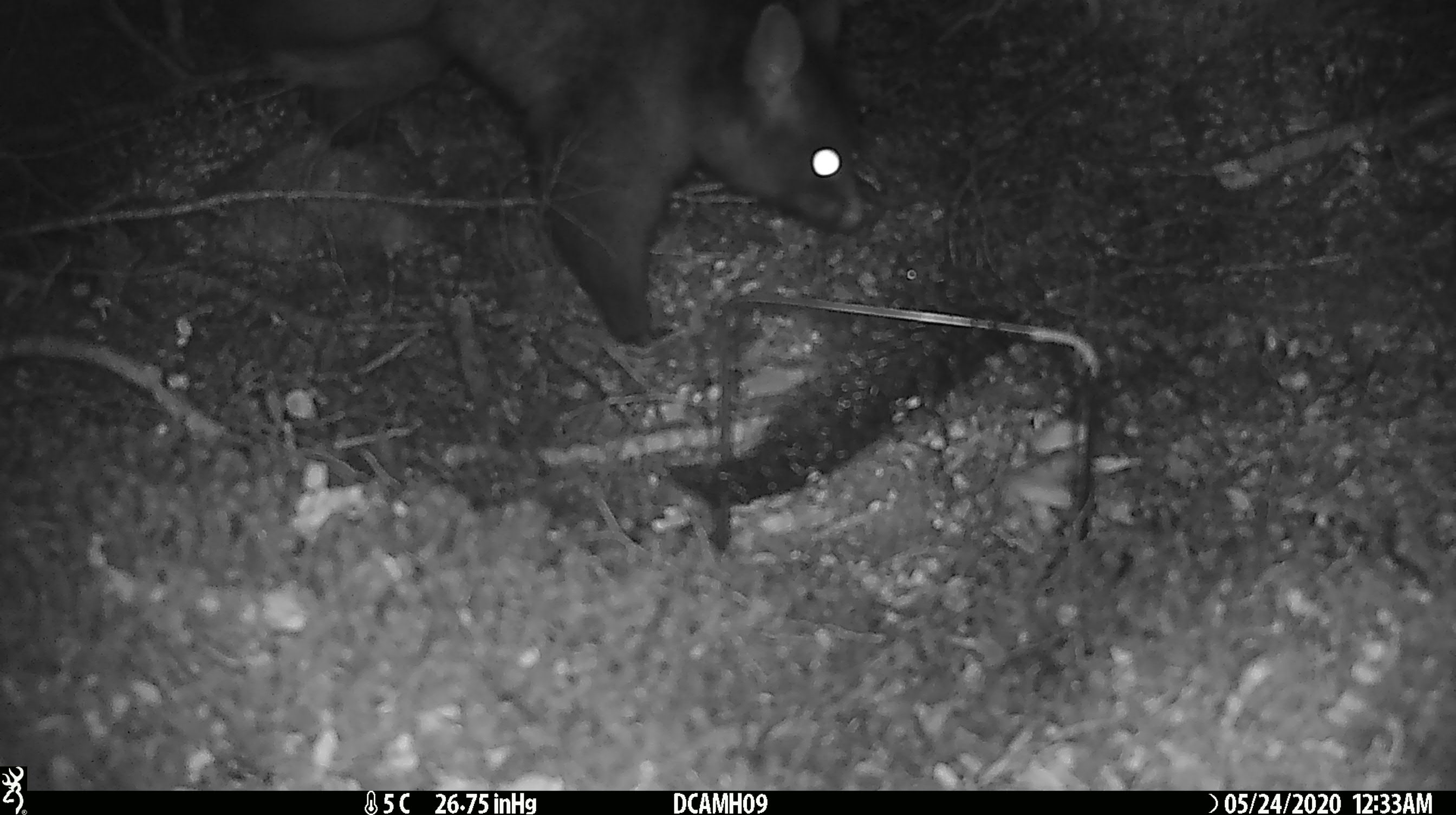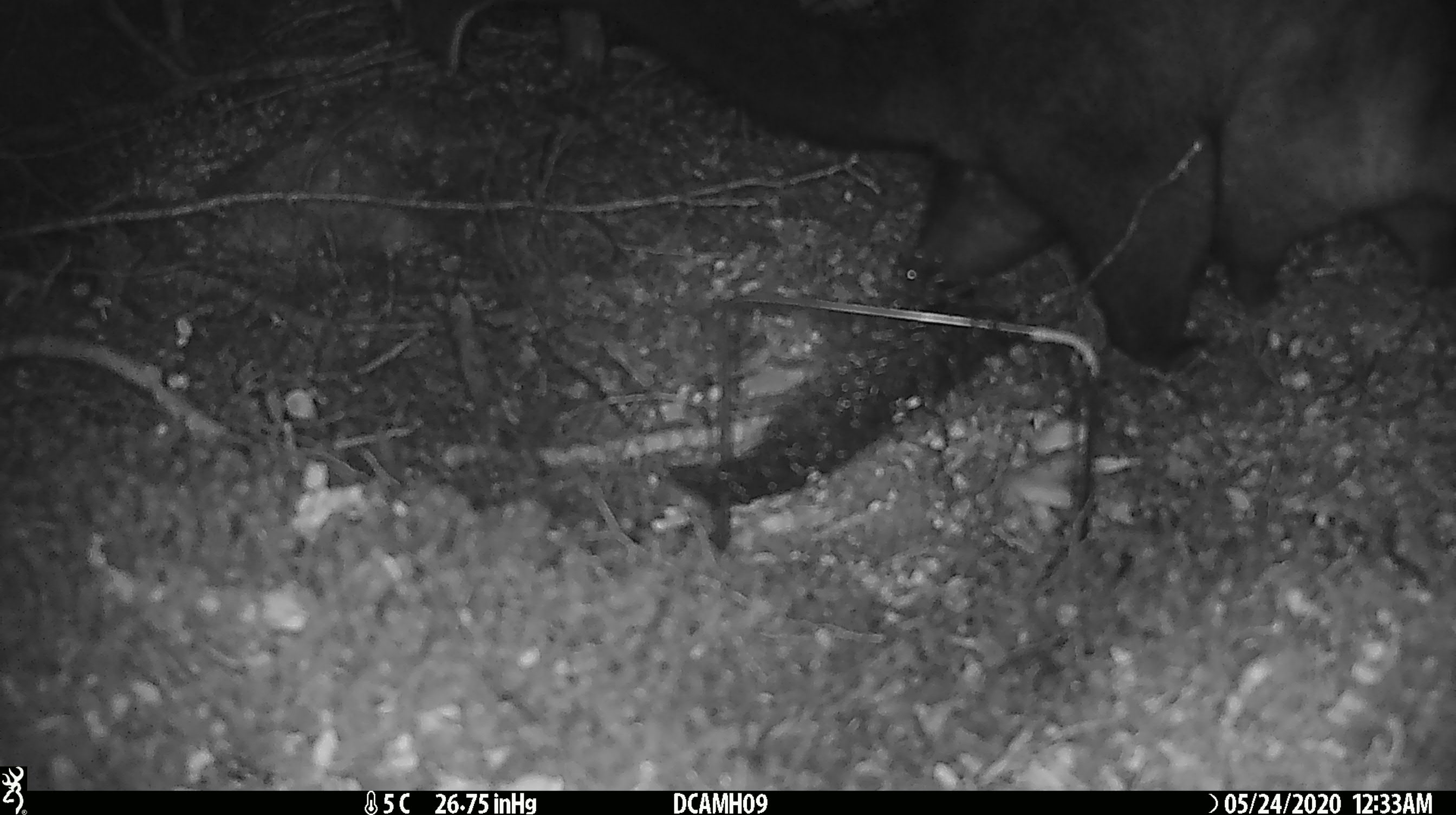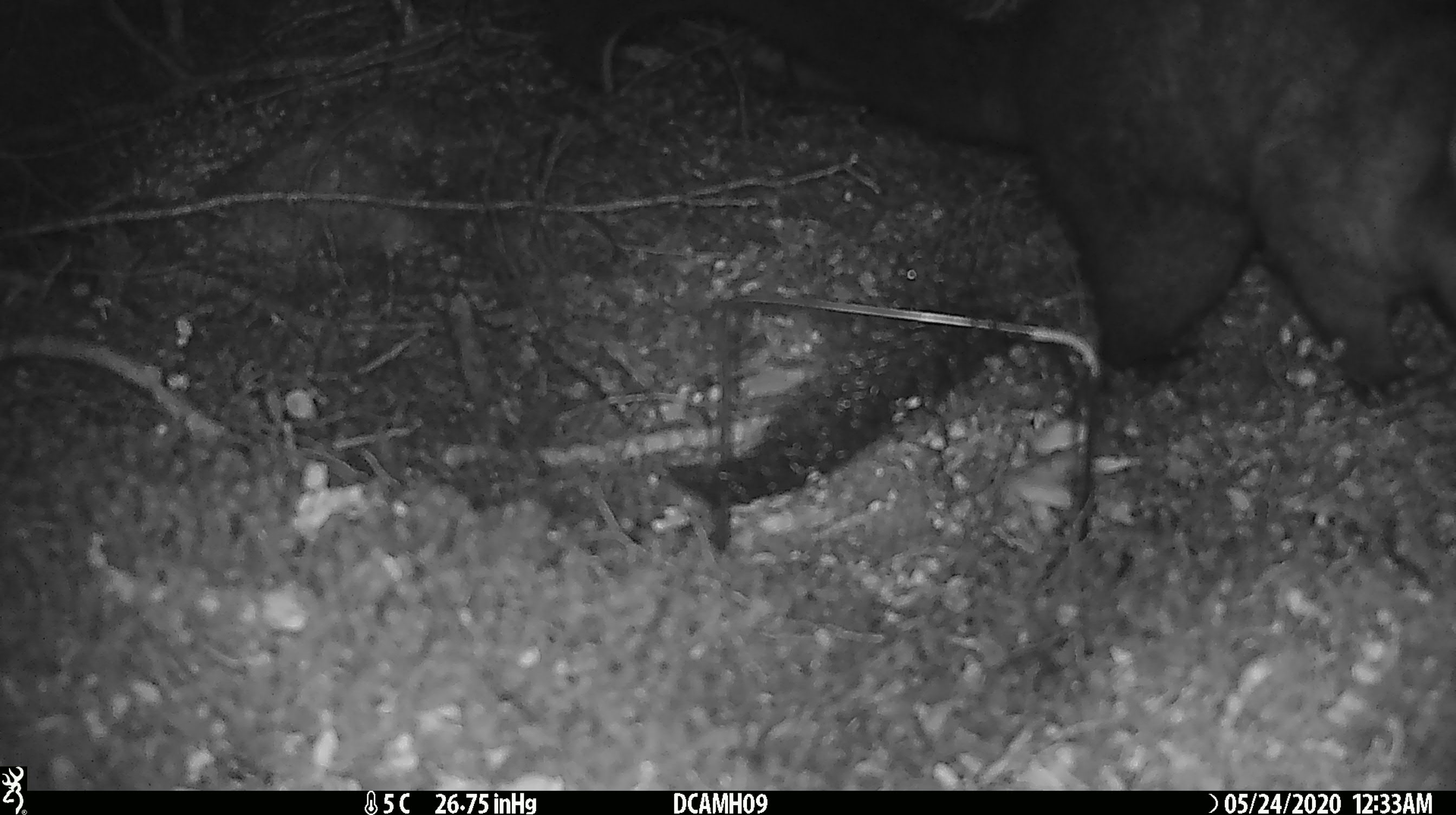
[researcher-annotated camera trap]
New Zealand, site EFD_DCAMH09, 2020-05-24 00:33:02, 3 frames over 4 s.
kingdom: Animalia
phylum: Chordata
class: Mammalia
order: Diprotodontia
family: Phalangeridae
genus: Trichosurus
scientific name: Trichosurus vulpecula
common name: common brushtail possum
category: possum